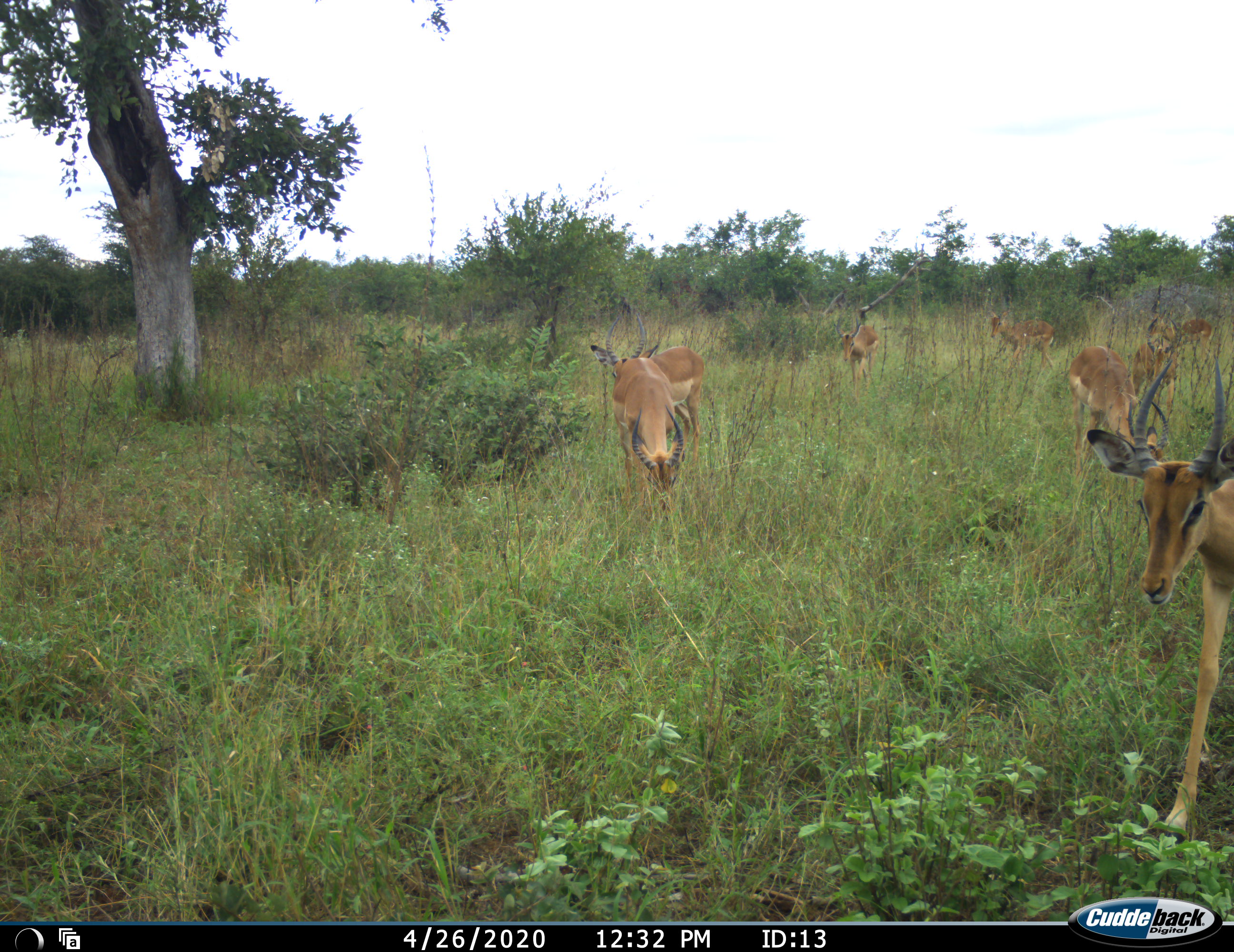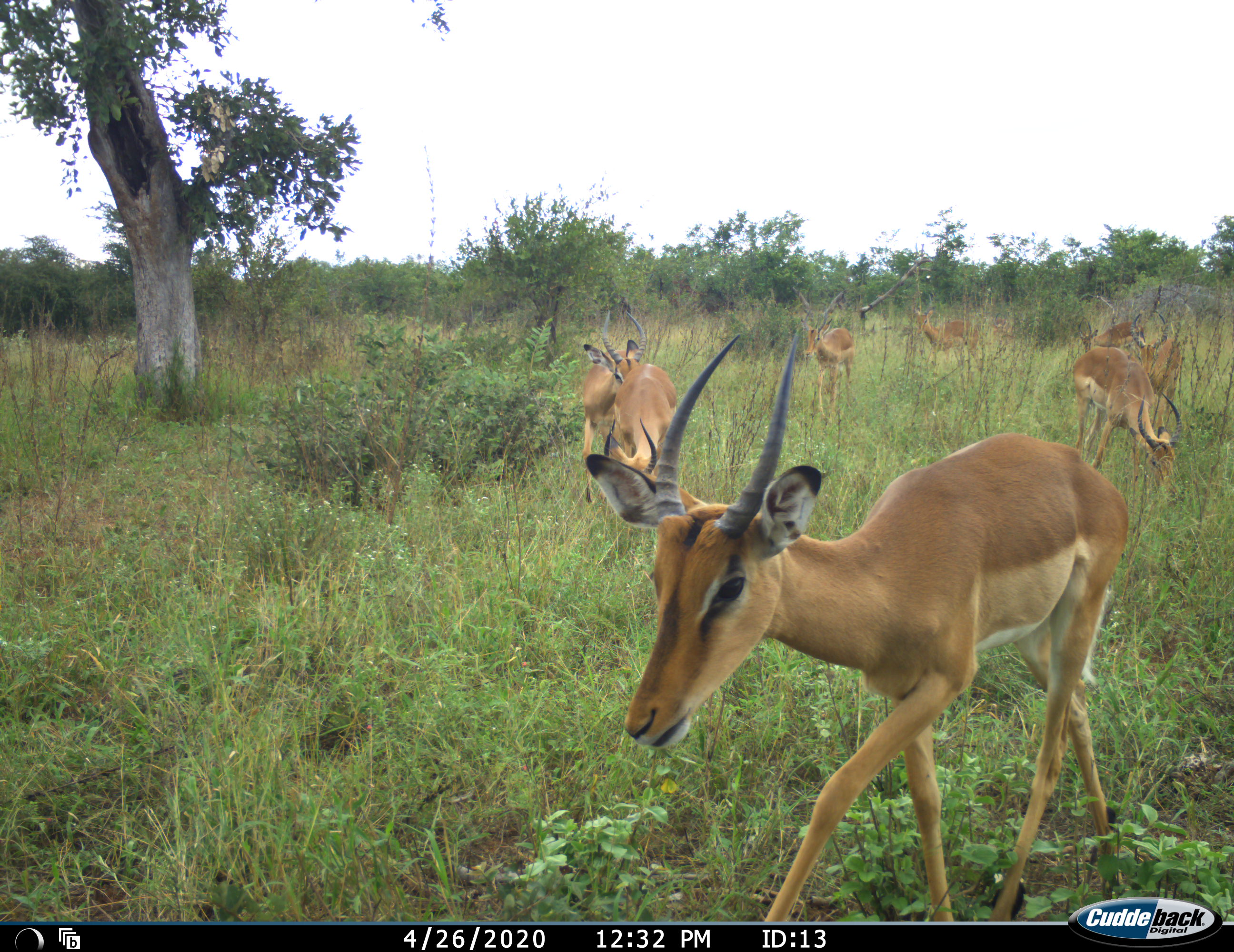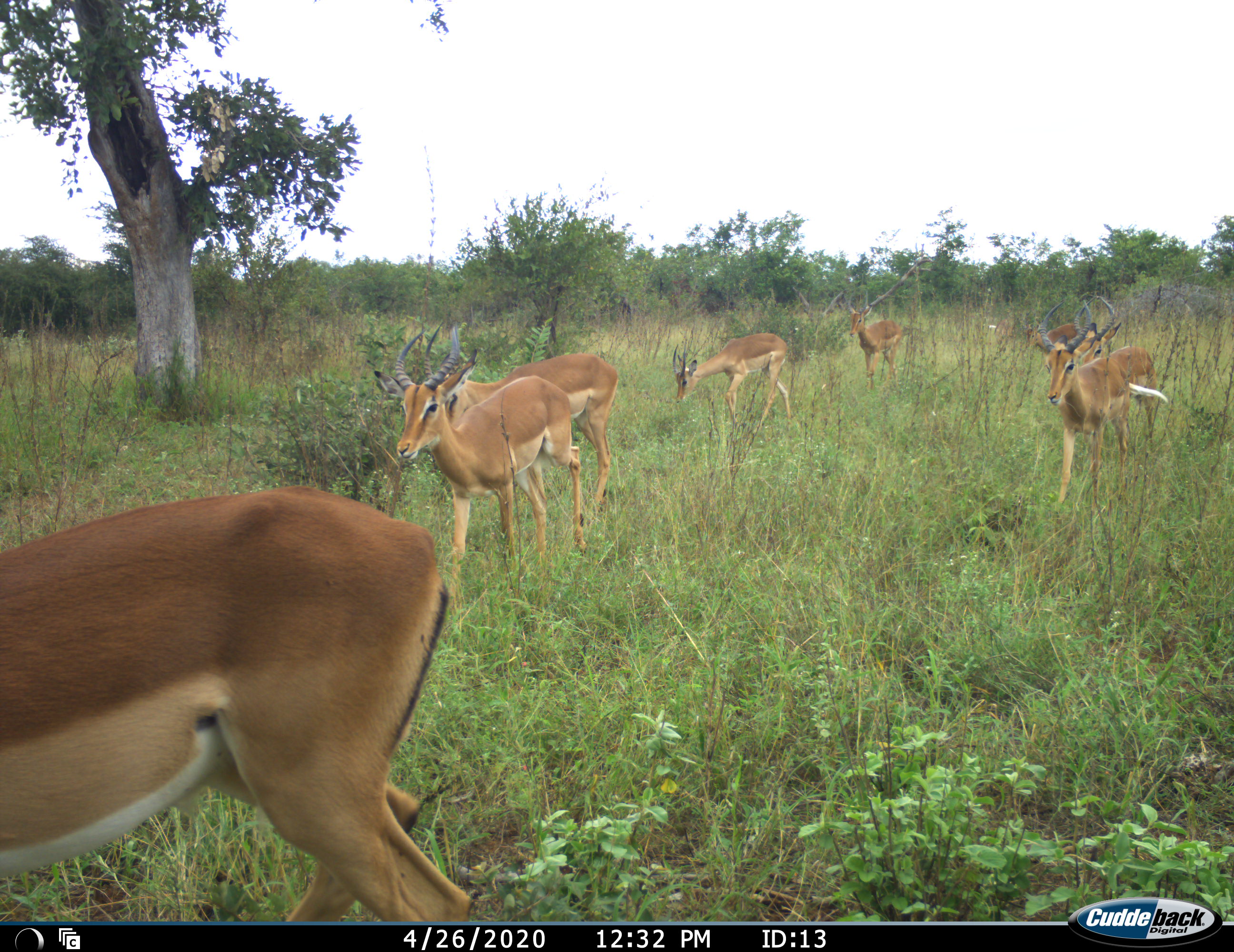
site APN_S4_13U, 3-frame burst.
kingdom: Animalia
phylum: Chordata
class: Mammalia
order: Artiodactyla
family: Bovidae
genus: Aepyceros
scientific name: Aepyceros melampus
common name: impala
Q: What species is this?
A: Impala (Aepyceros melampus).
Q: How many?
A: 8.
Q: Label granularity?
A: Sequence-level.